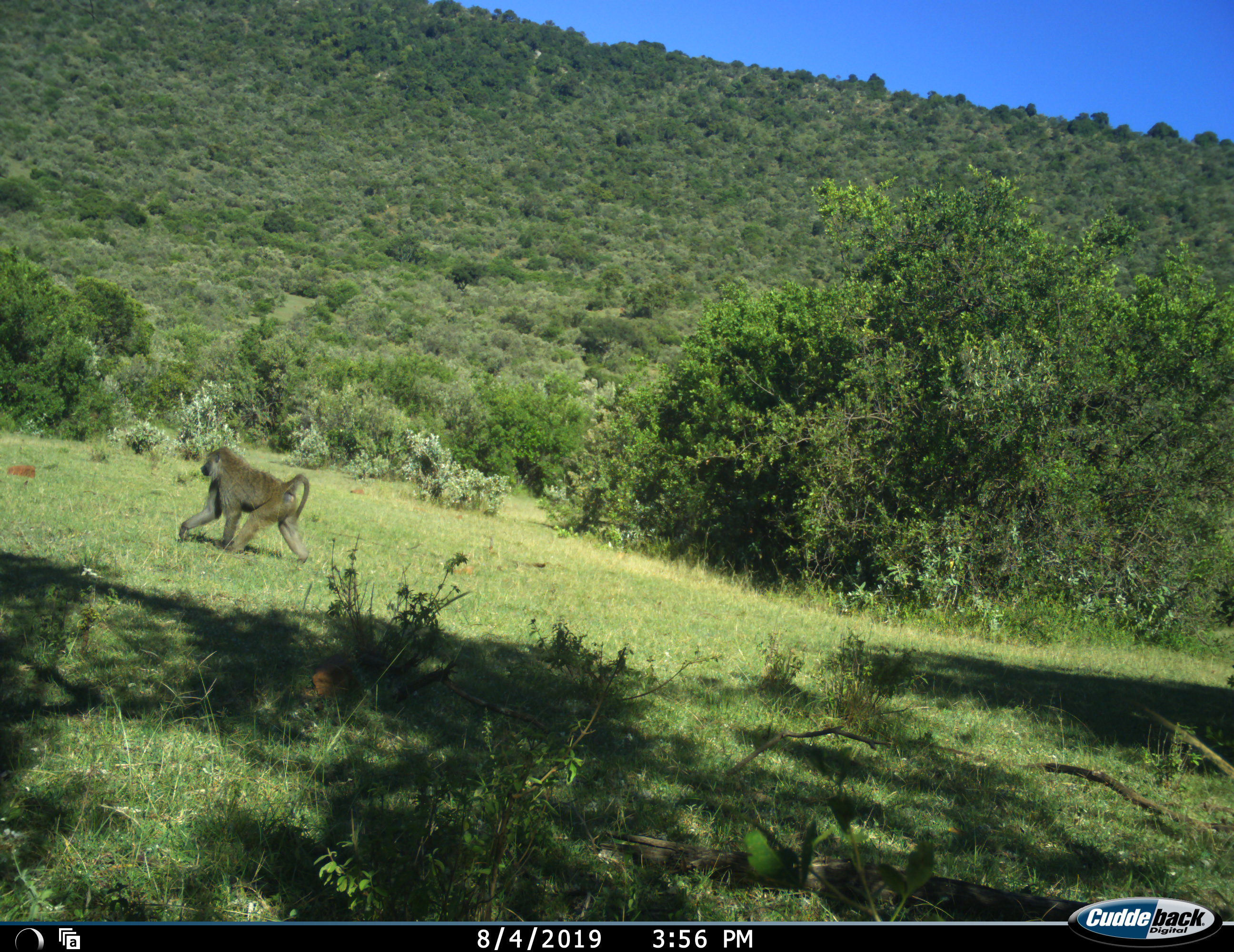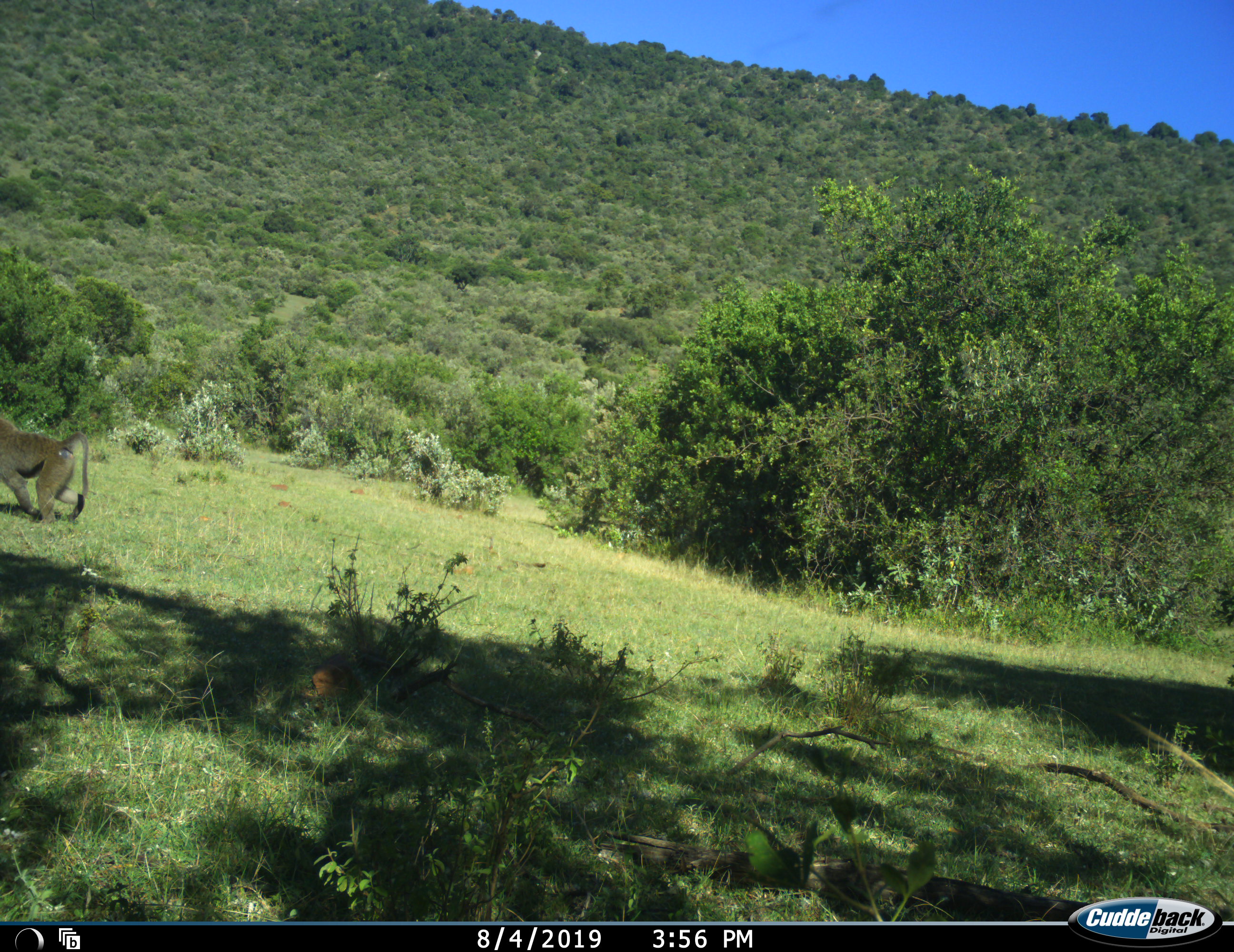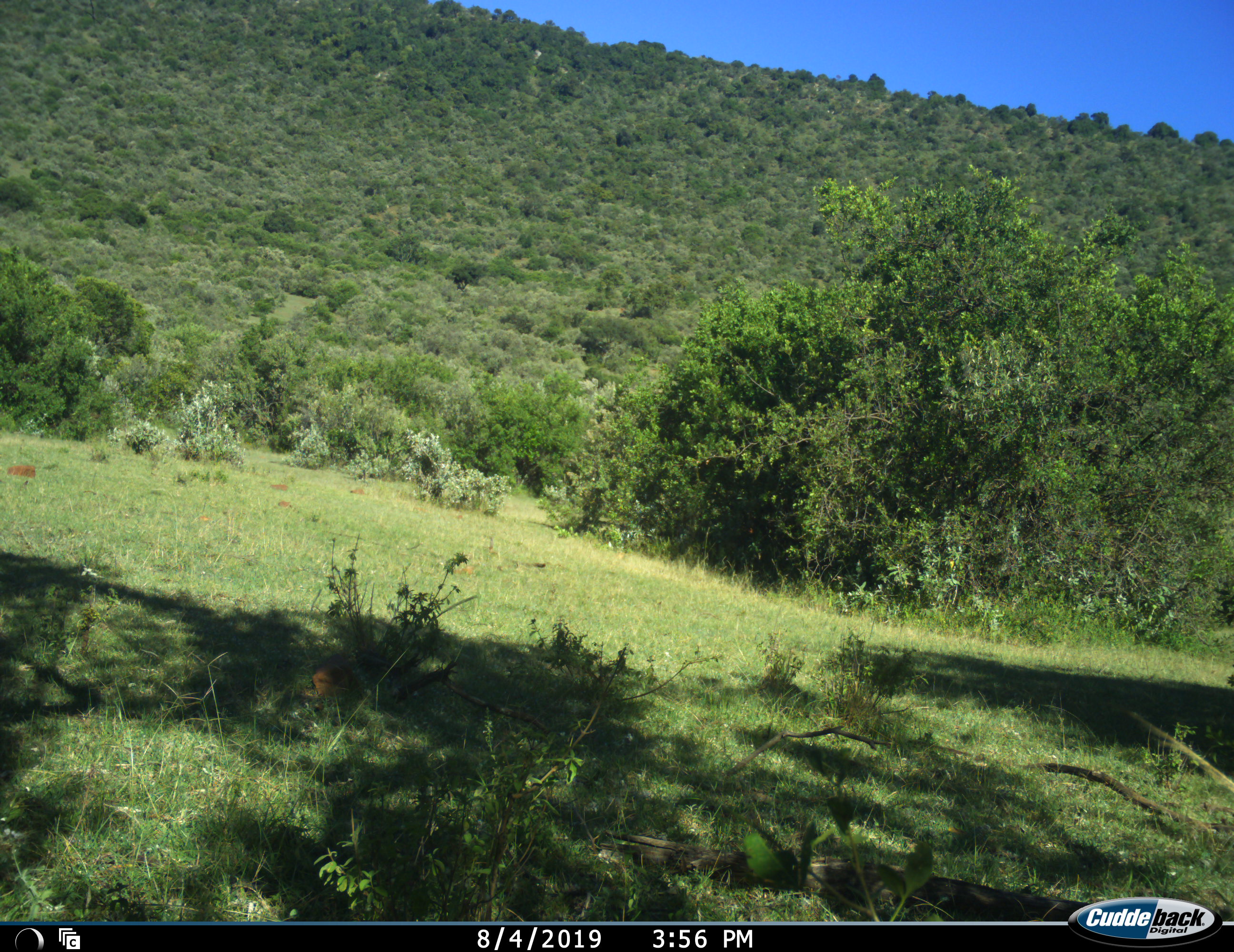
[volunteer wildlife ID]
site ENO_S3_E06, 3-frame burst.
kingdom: Animalia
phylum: Chordata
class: Mammalia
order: Primates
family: Cercopithecidae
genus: Papio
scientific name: Papio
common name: baboon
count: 1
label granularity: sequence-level